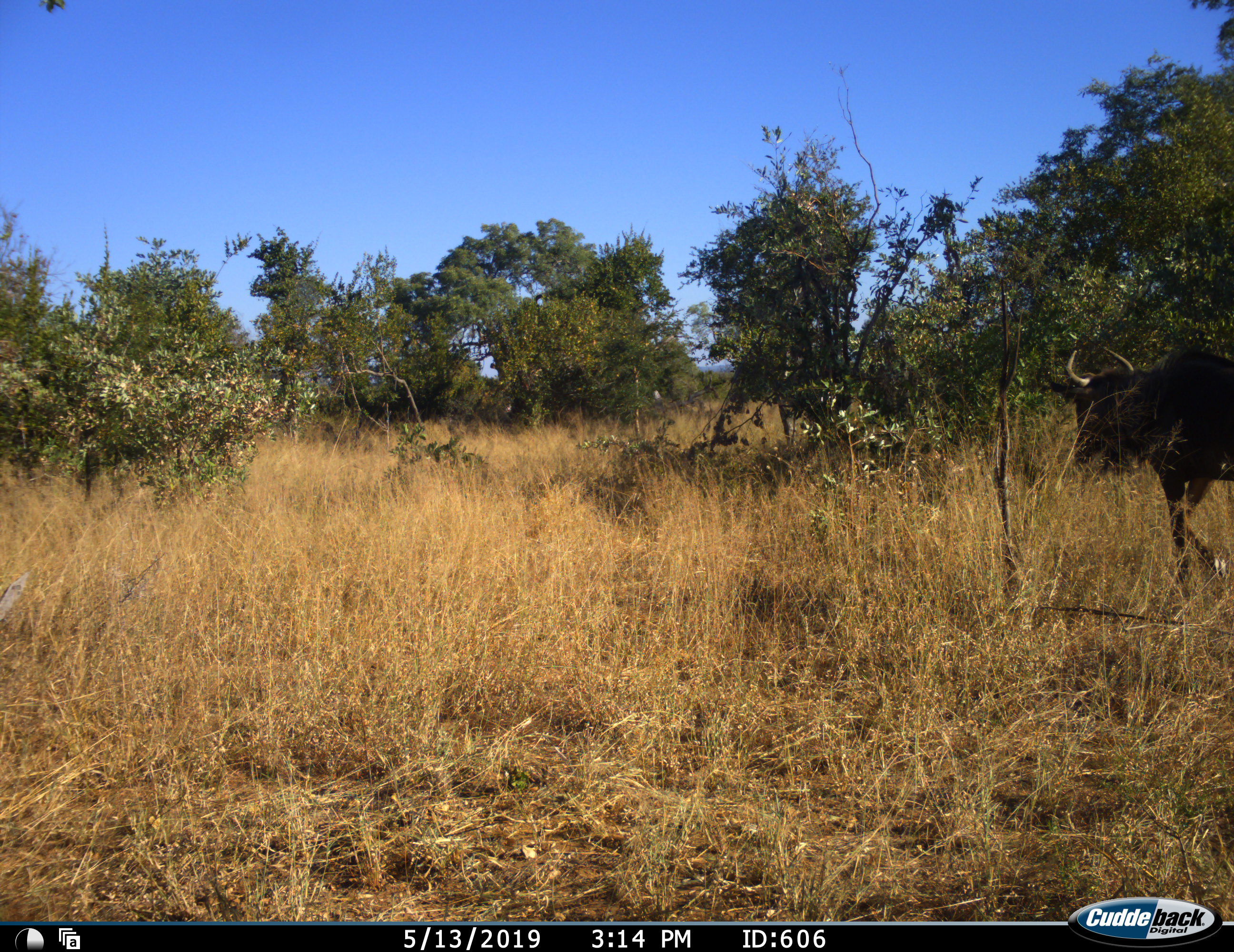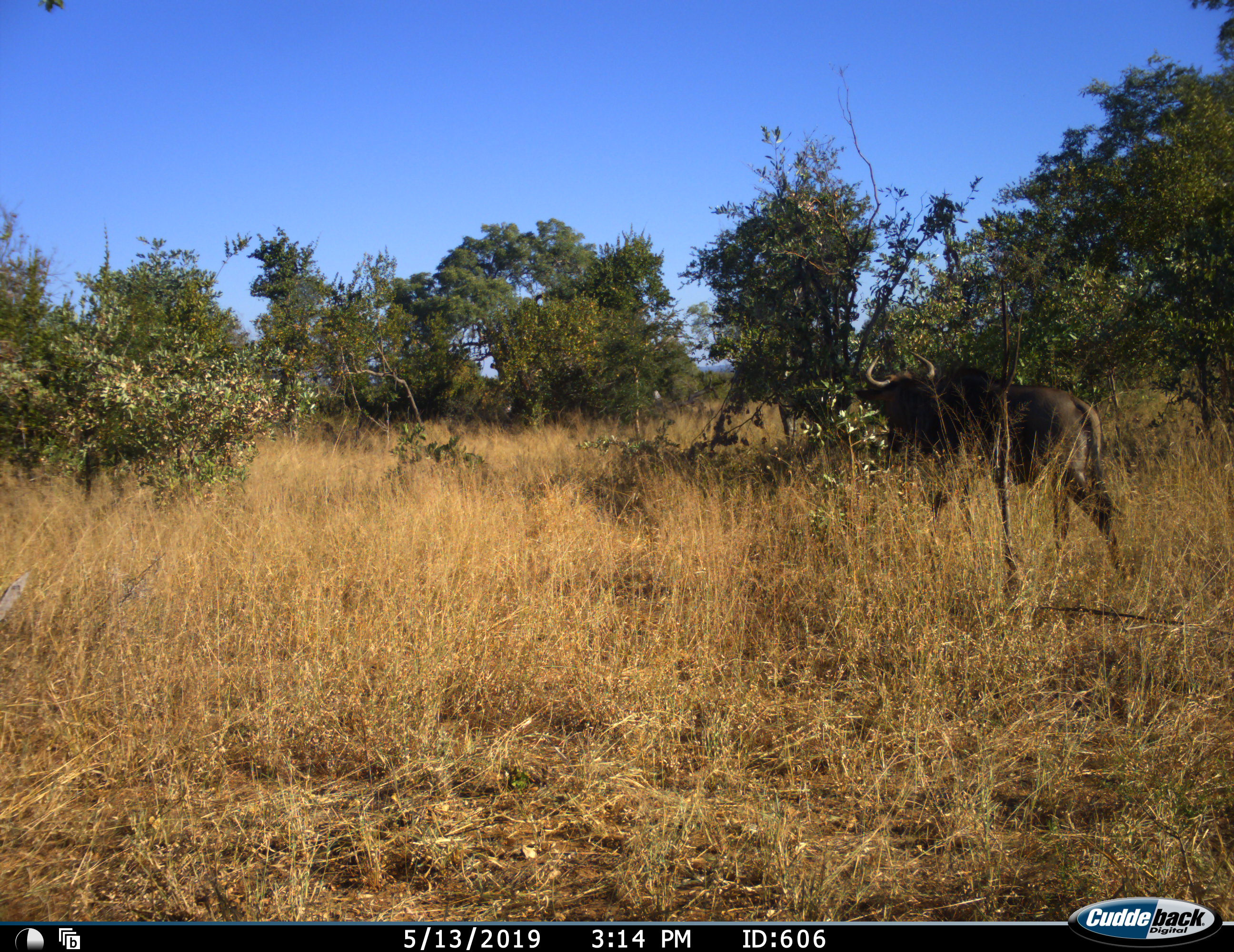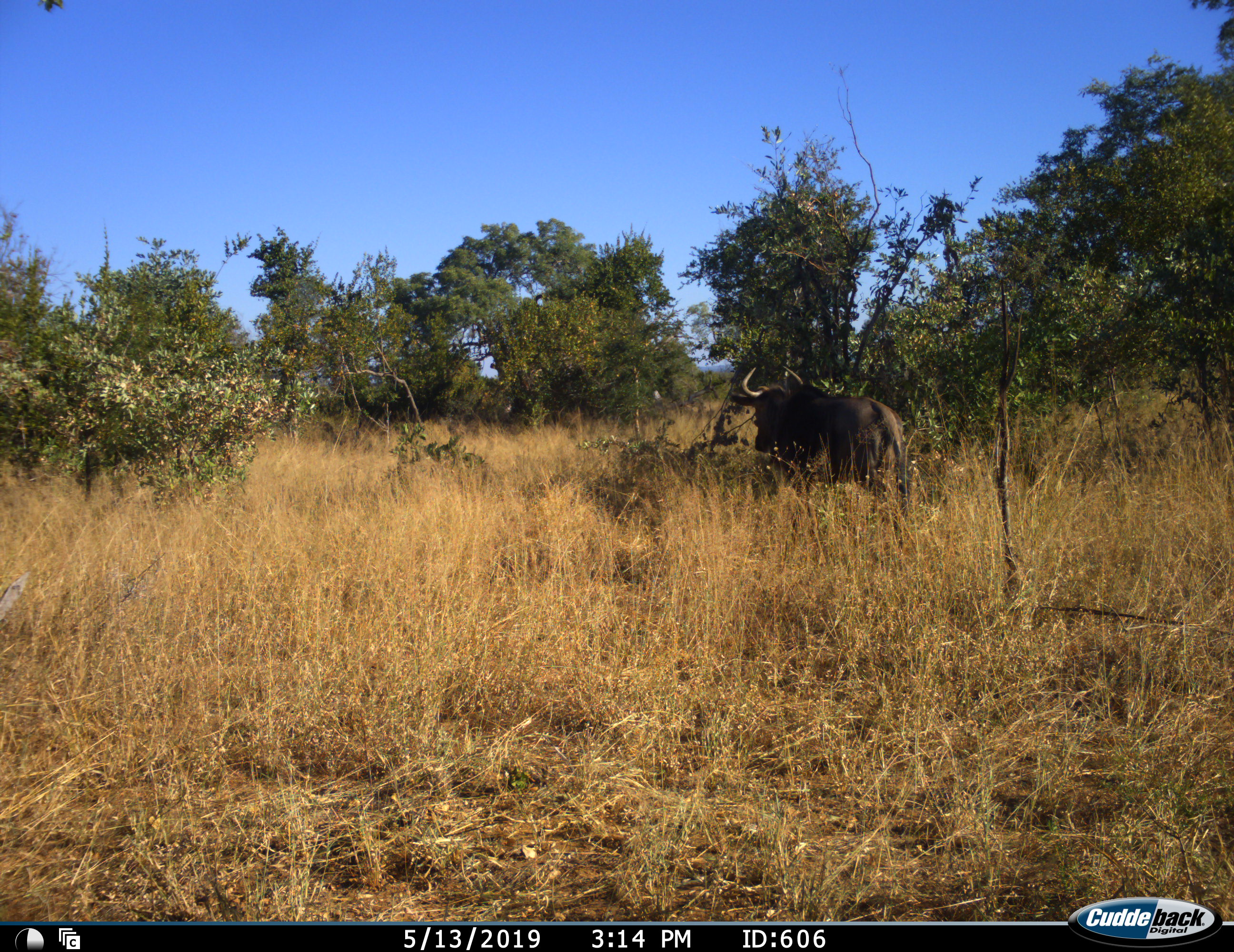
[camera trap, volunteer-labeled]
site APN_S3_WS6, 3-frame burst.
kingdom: Animalia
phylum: Chordata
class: Mammalia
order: Artiodactyla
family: Bovidae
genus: Connochaetes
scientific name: Connochaetes taurinus taurinus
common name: blue wildebeest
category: wildebeestblue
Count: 1.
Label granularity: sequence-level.